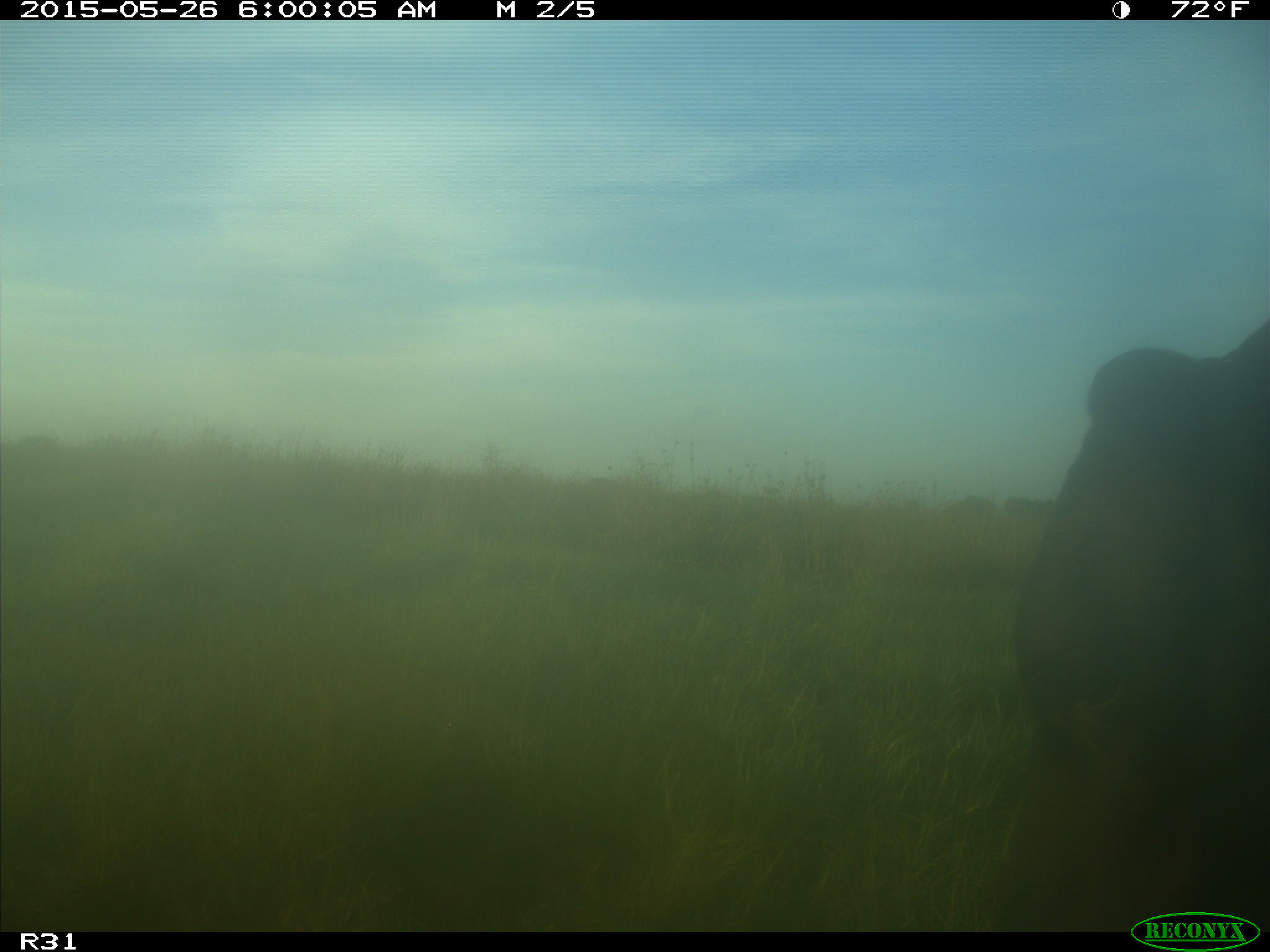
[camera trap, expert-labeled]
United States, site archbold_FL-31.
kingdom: Animalia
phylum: Chordata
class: Mammalia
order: Artiodactyla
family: Bovidae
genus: Bos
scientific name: Bos taurus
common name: domestic cow